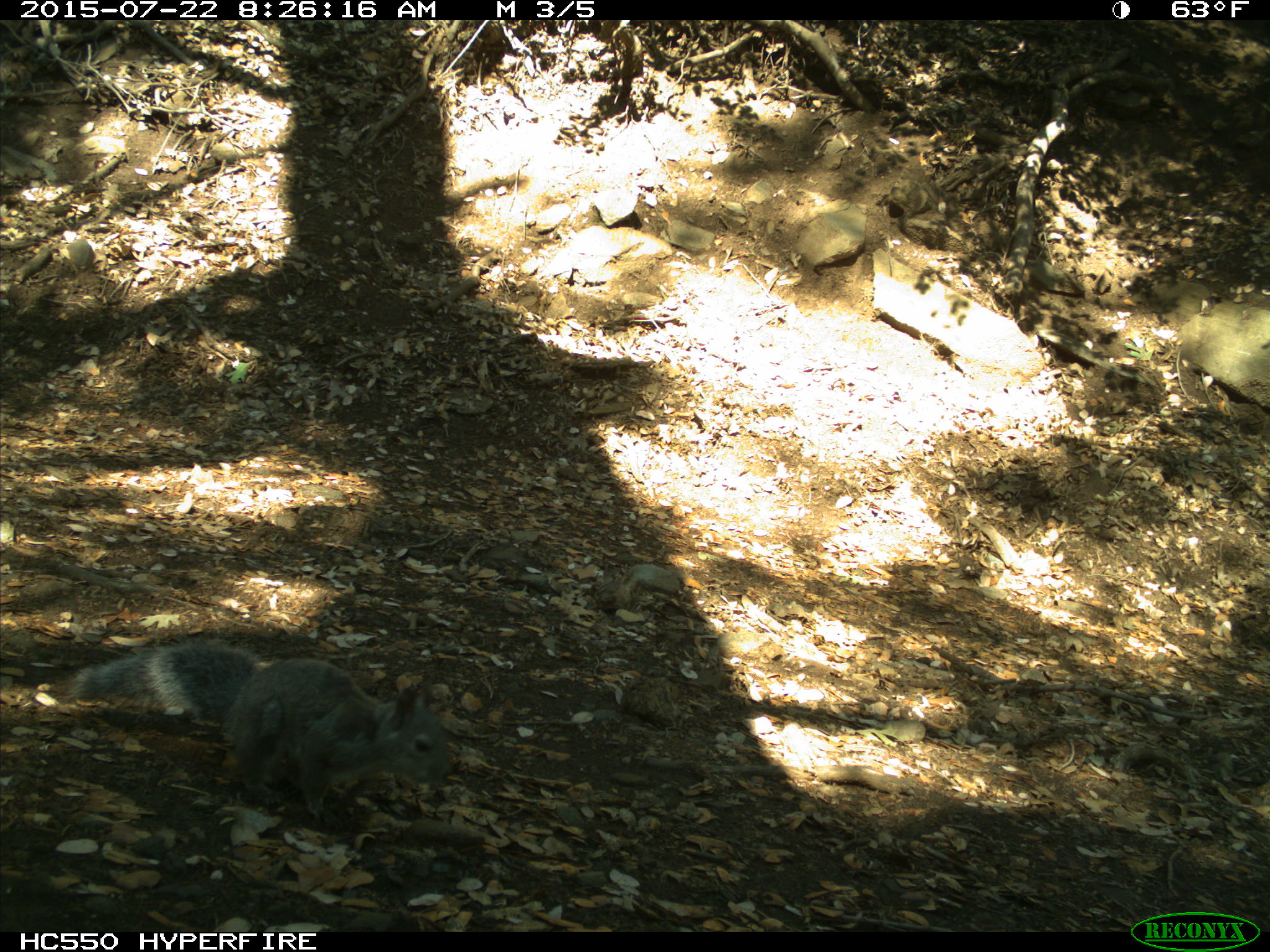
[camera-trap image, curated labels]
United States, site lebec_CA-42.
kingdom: Animalia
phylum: Chordata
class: Mammalia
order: Rodentia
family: Sciuridae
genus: Sciurus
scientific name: Sciurus carolinensis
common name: eastern gray squirrel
Sciurus carolinensis (eastern gray squirrel).